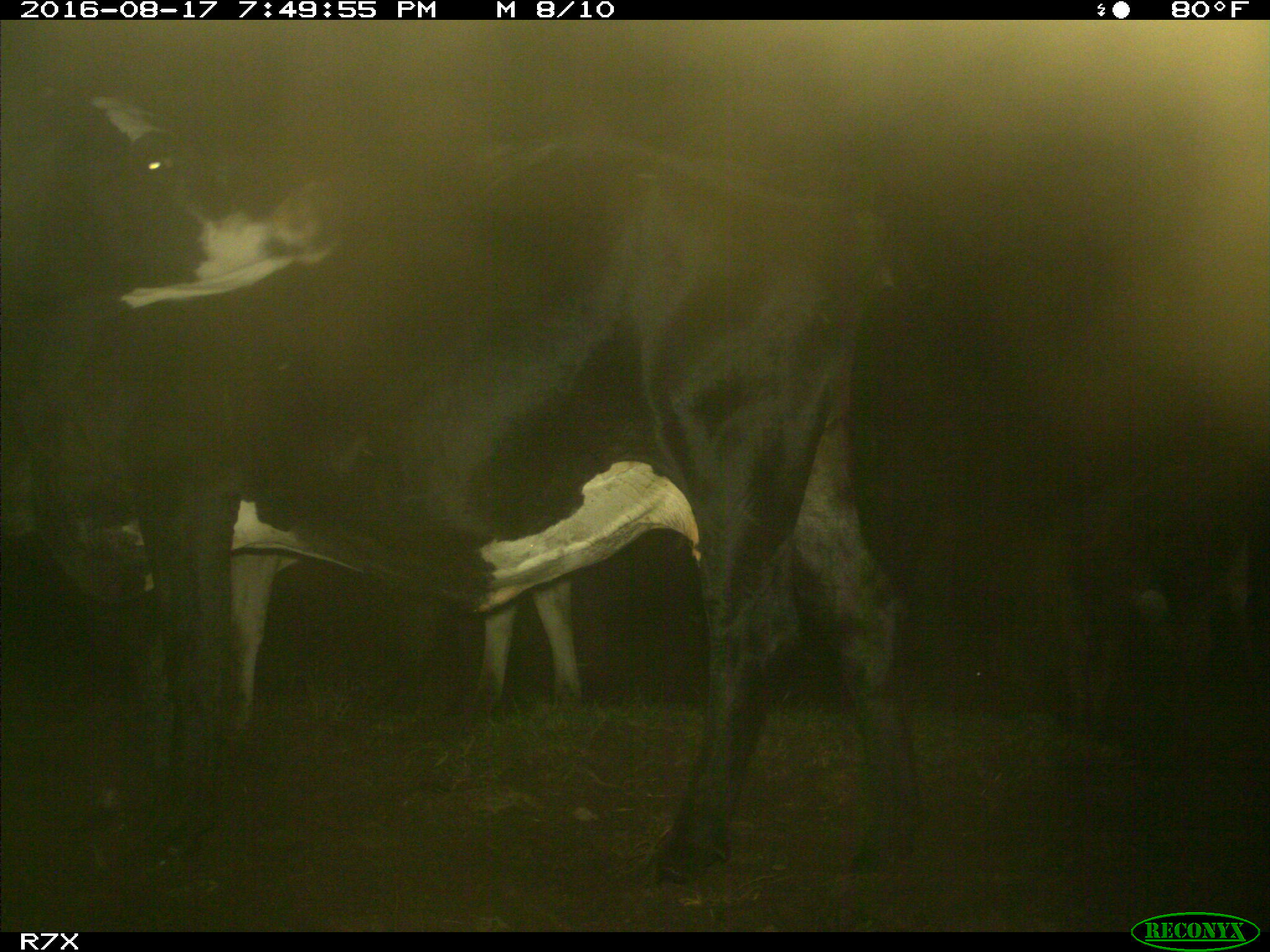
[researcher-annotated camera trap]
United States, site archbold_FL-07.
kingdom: Animalia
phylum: Chordata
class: Mammalia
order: Artiodactyla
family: Bovidae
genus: Bos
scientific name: Bos taurus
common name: domestic cow